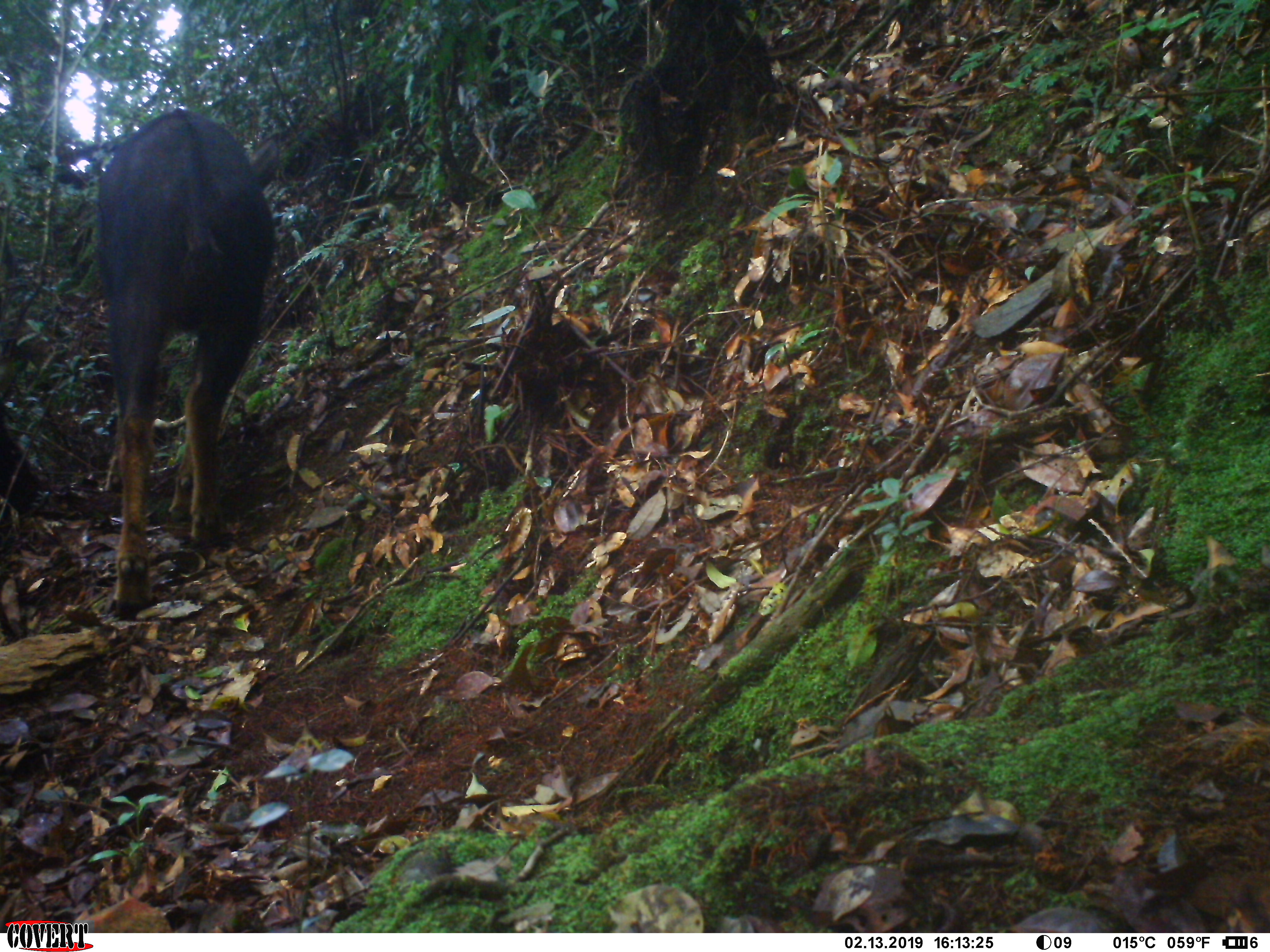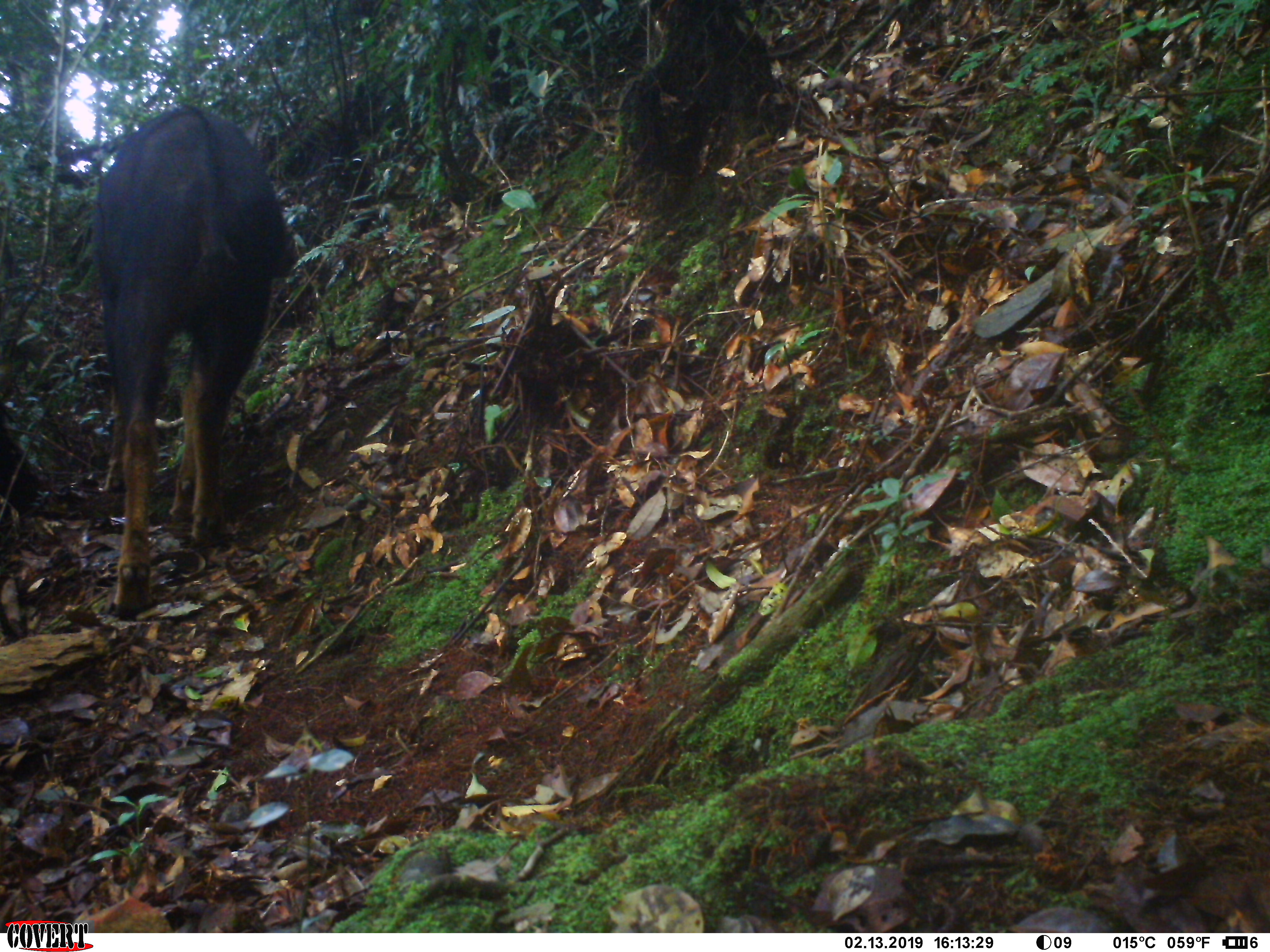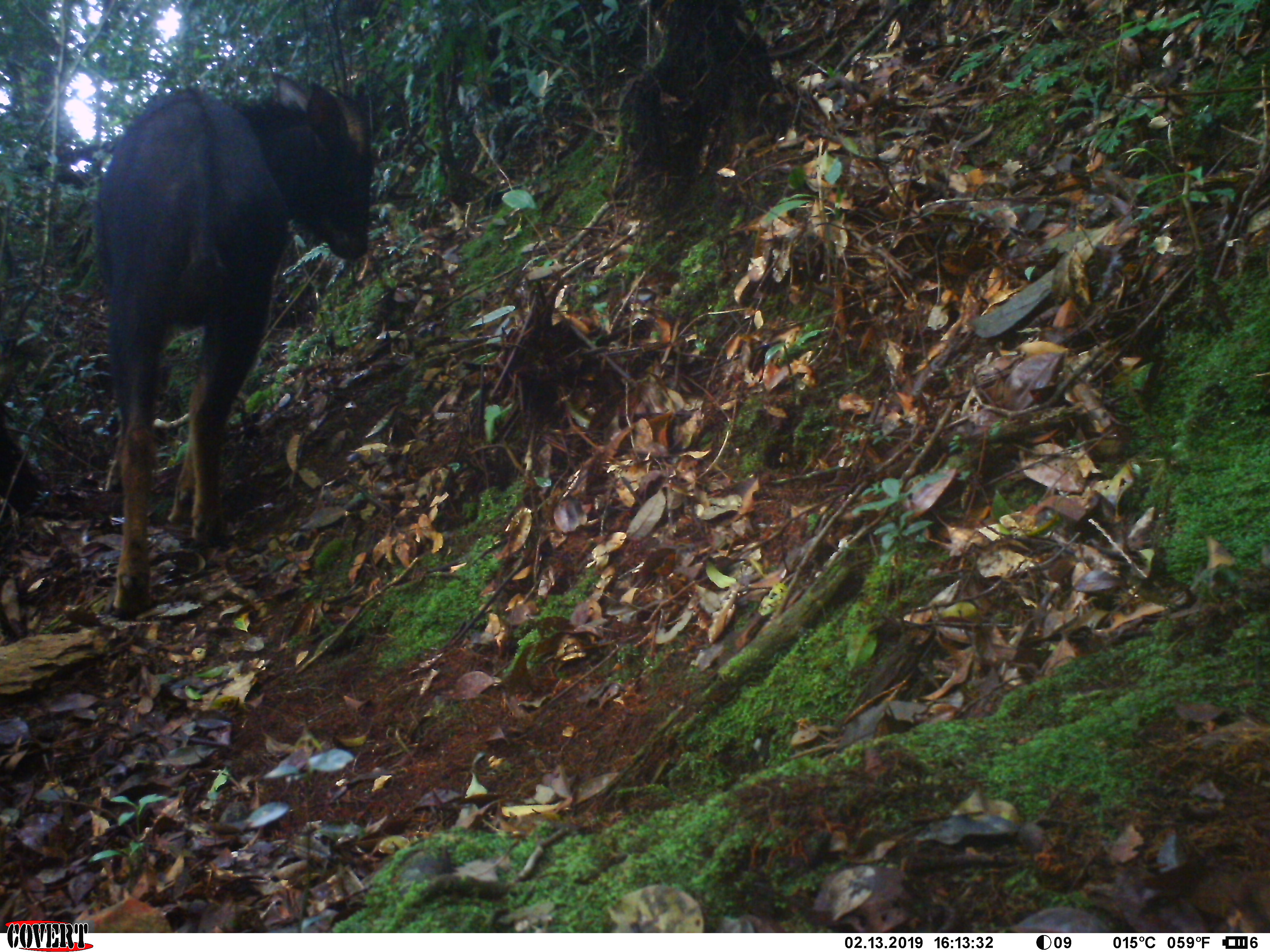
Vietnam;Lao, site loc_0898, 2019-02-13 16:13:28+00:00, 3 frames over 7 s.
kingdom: Animalia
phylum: Chordata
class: Mammalia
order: Artiodactyla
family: Bovidae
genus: Capricornis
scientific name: Capricornis sumatraensis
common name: chinese serow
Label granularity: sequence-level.